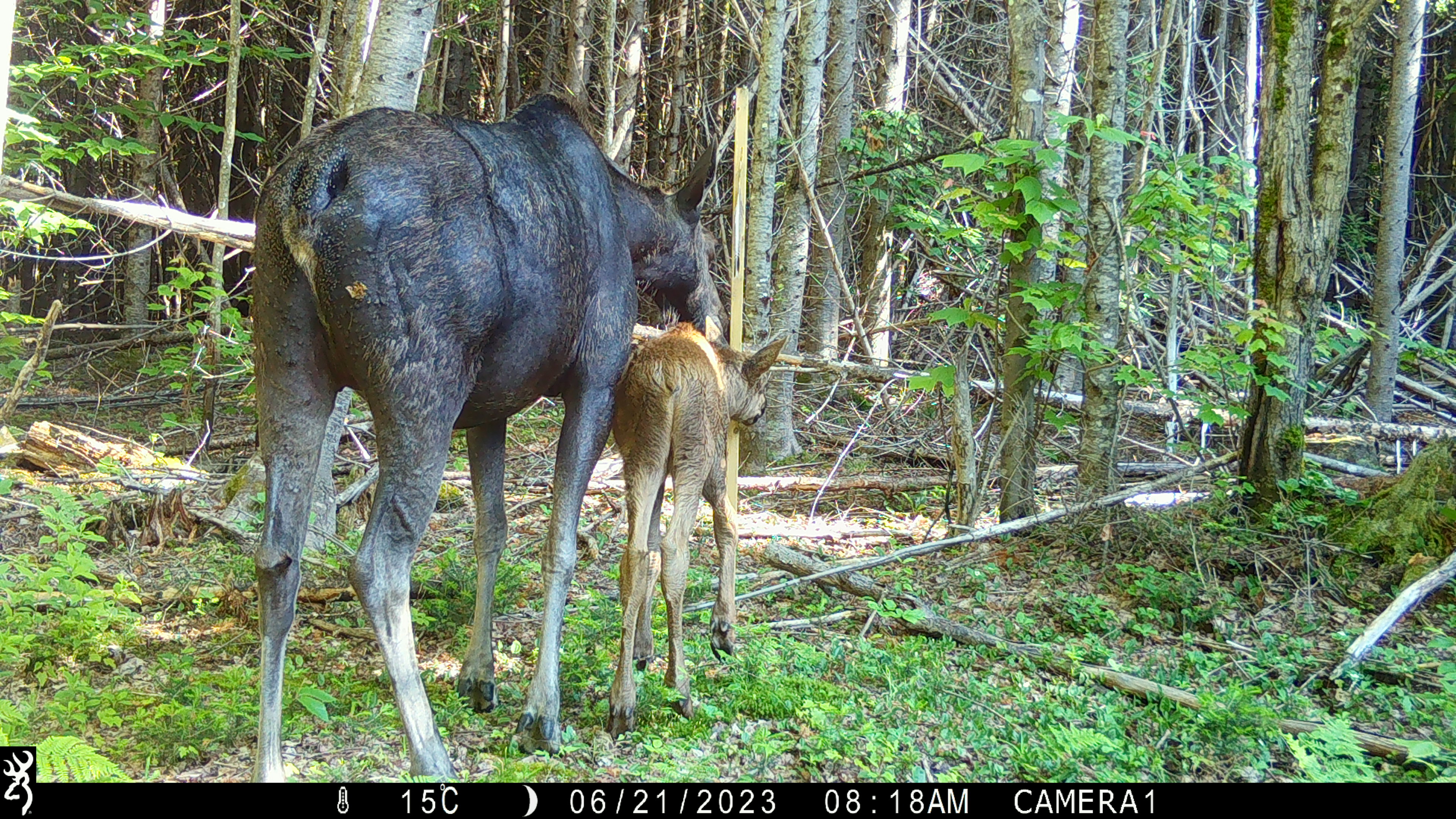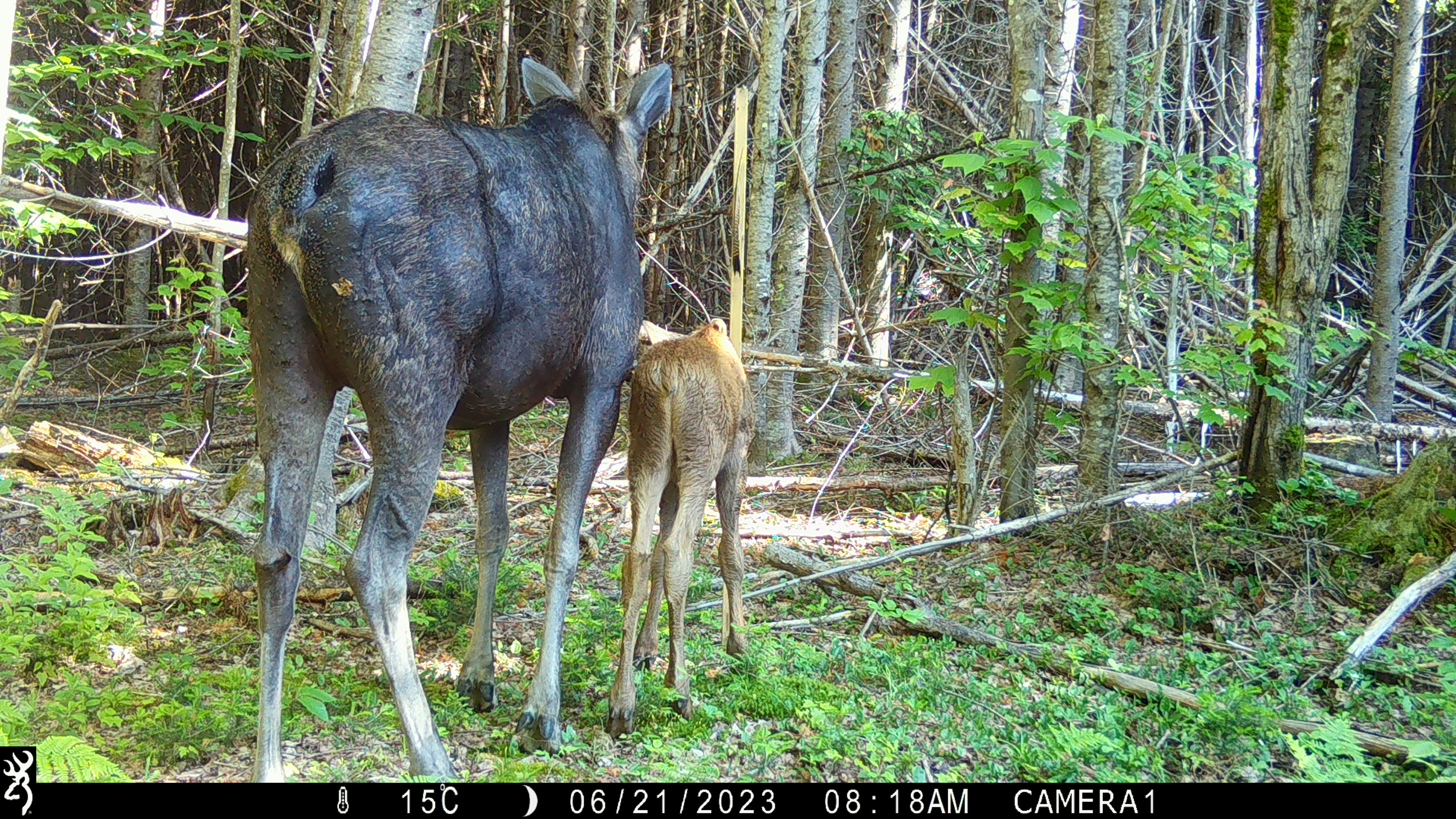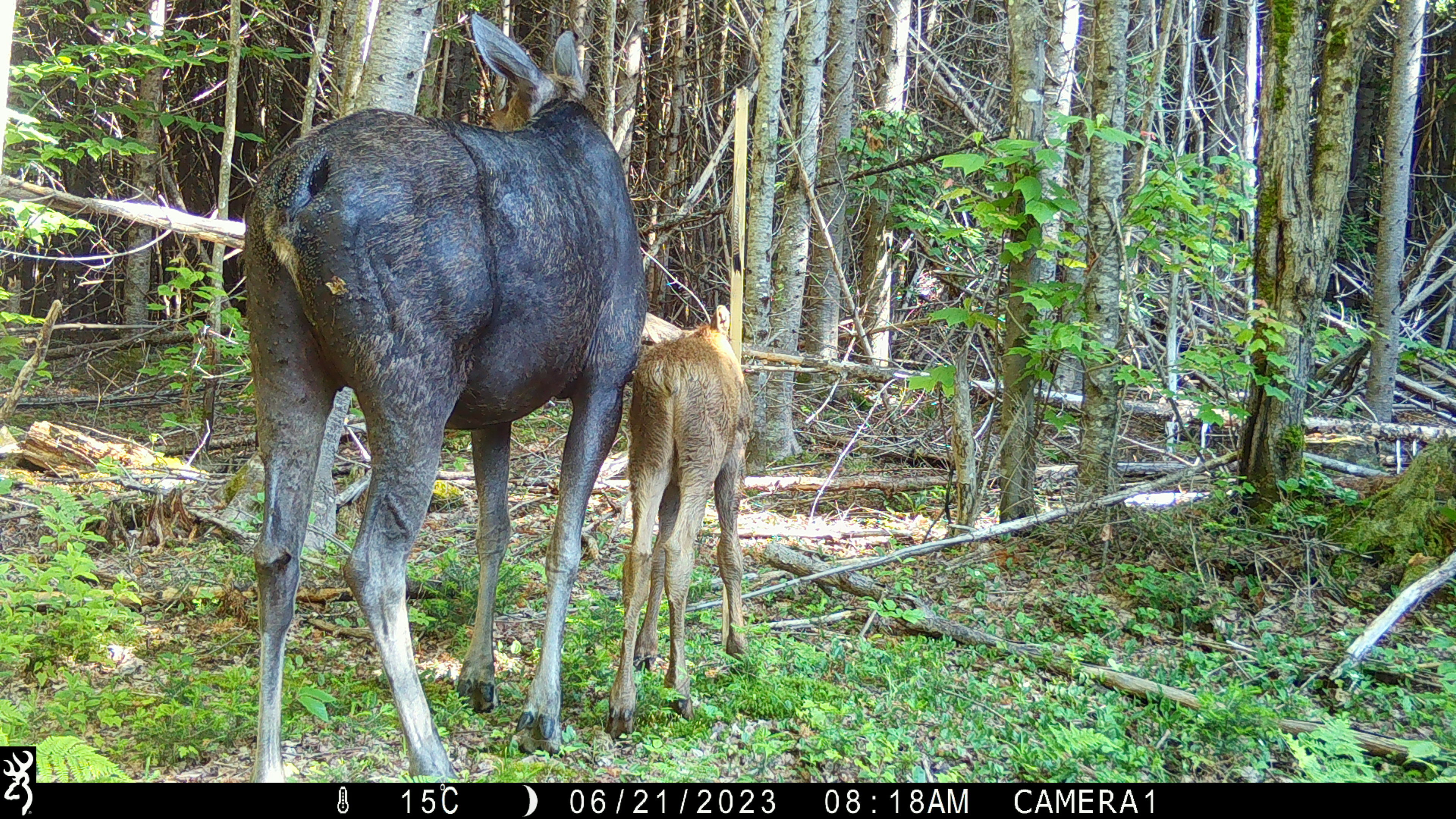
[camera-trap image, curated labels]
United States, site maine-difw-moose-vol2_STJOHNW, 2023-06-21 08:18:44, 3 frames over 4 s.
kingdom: Animalia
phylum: Chordata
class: Mammalia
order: Artiodactyla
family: Cervidae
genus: Alces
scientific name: Alces alces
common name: moose